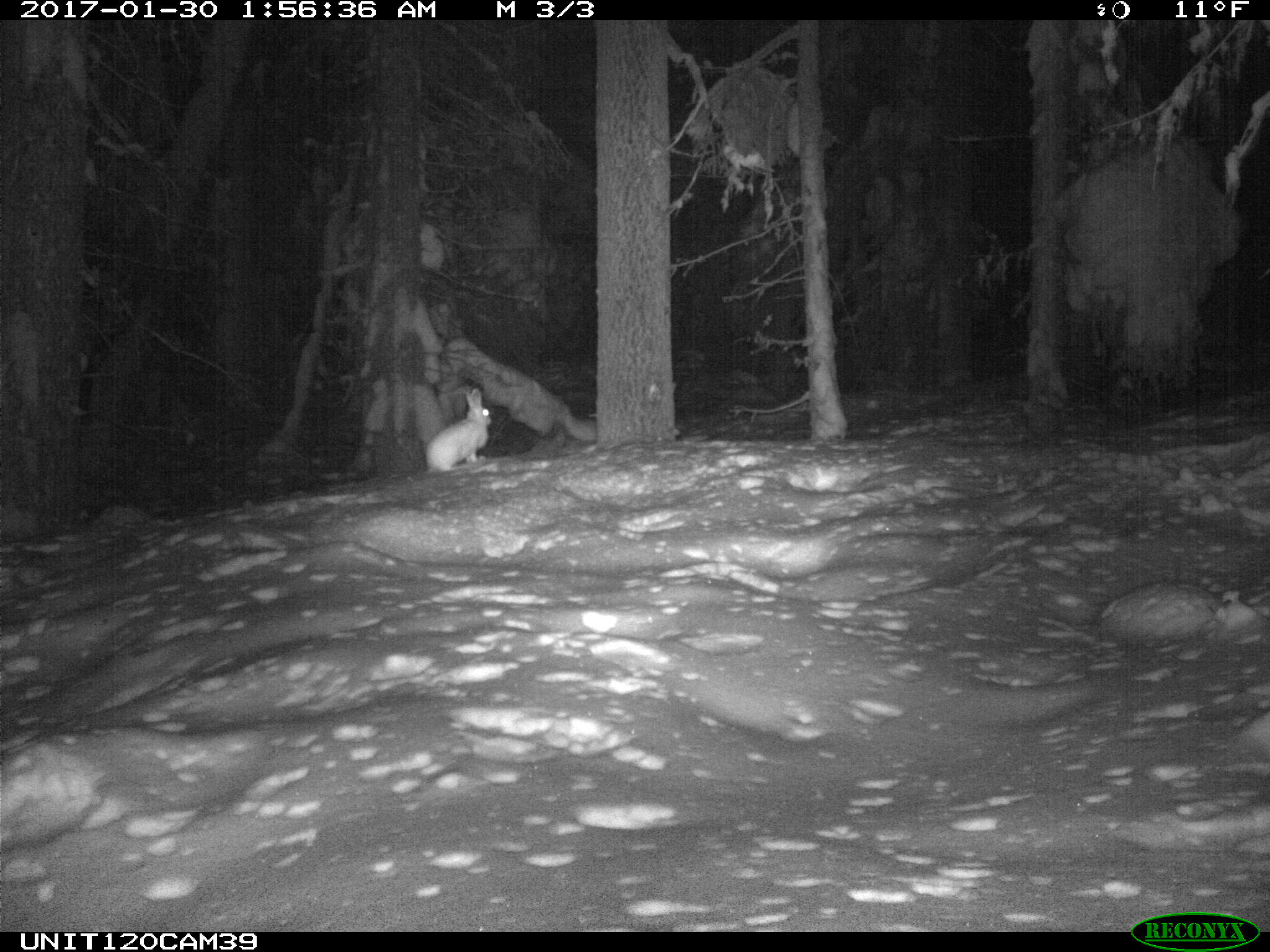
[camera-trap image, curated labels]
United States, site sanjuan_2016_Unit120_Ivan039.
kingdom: Animalia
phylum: Chordata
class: Mammalia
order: Lagomorpha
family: Leporidae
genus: Lepus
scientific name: Lepus americanus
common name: snowshoe hare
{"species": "Lepus americanus (snowshoe hare)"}